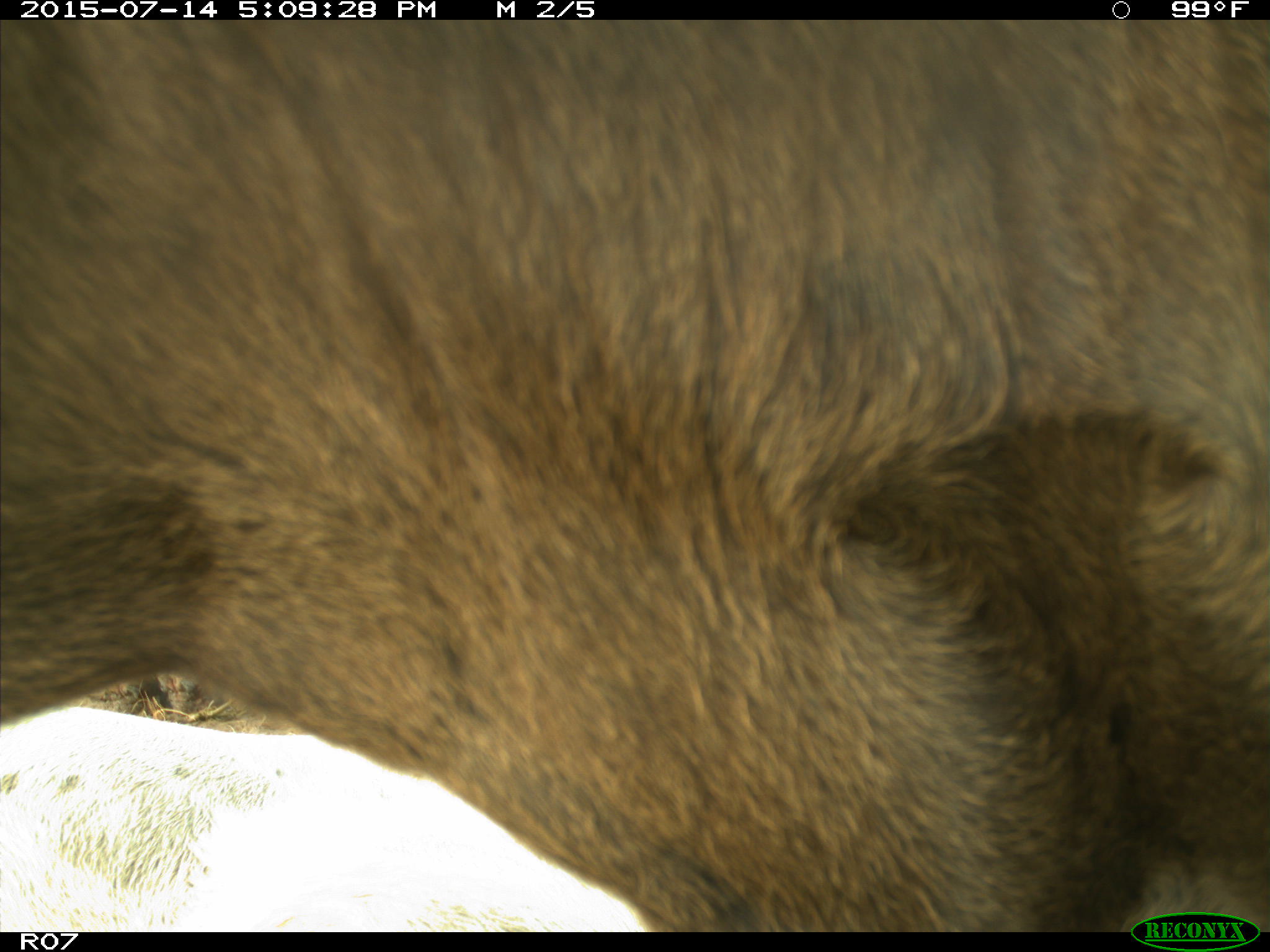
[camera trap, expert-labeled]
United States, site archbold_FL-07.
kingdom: Animalia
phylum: Chordata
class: Mammalia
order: Artiodactyla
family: Bovidae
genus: Bos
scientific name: Bos taurus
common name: domestic cow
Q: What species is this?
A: Bos taurus (domestic cow).